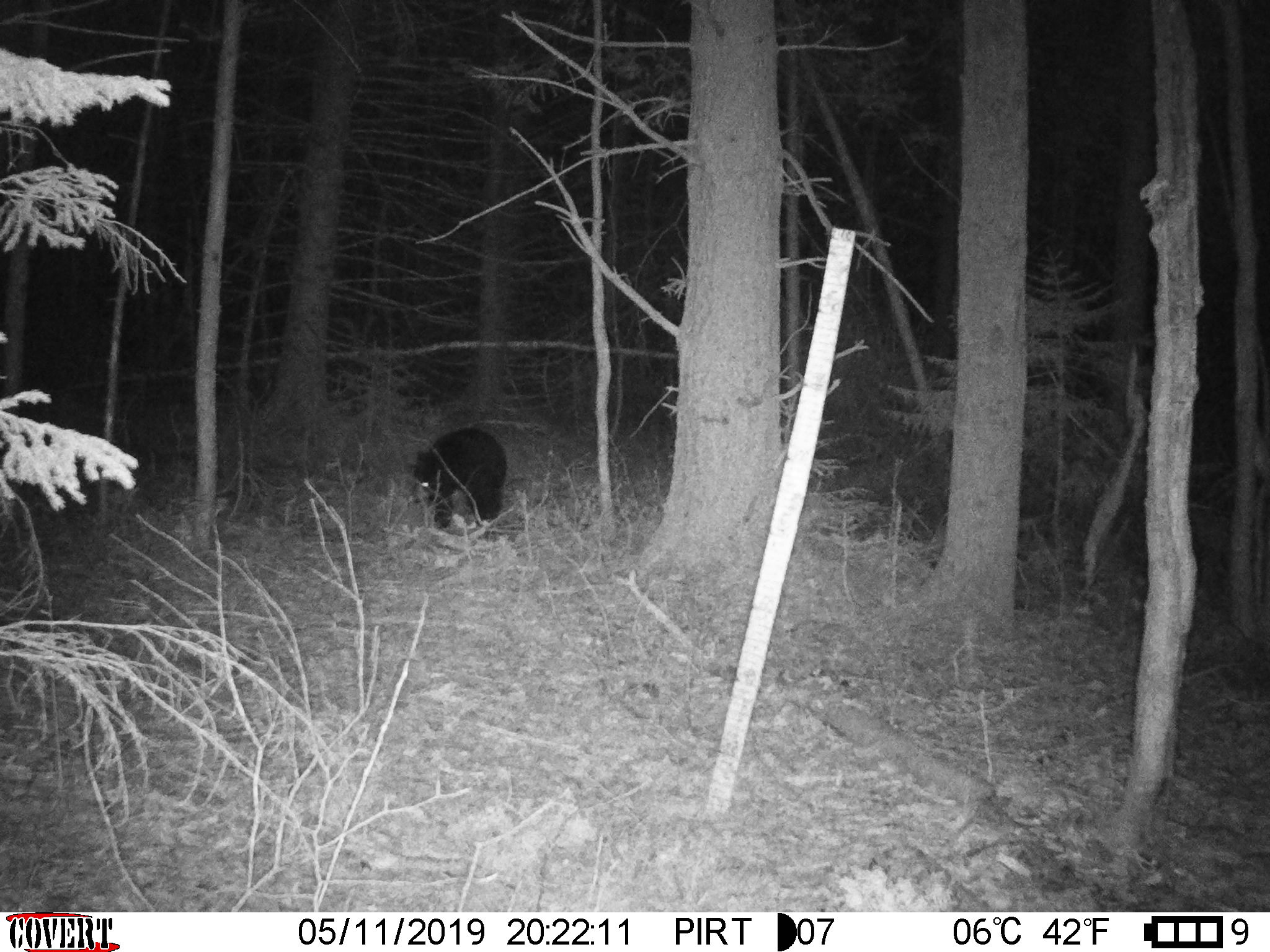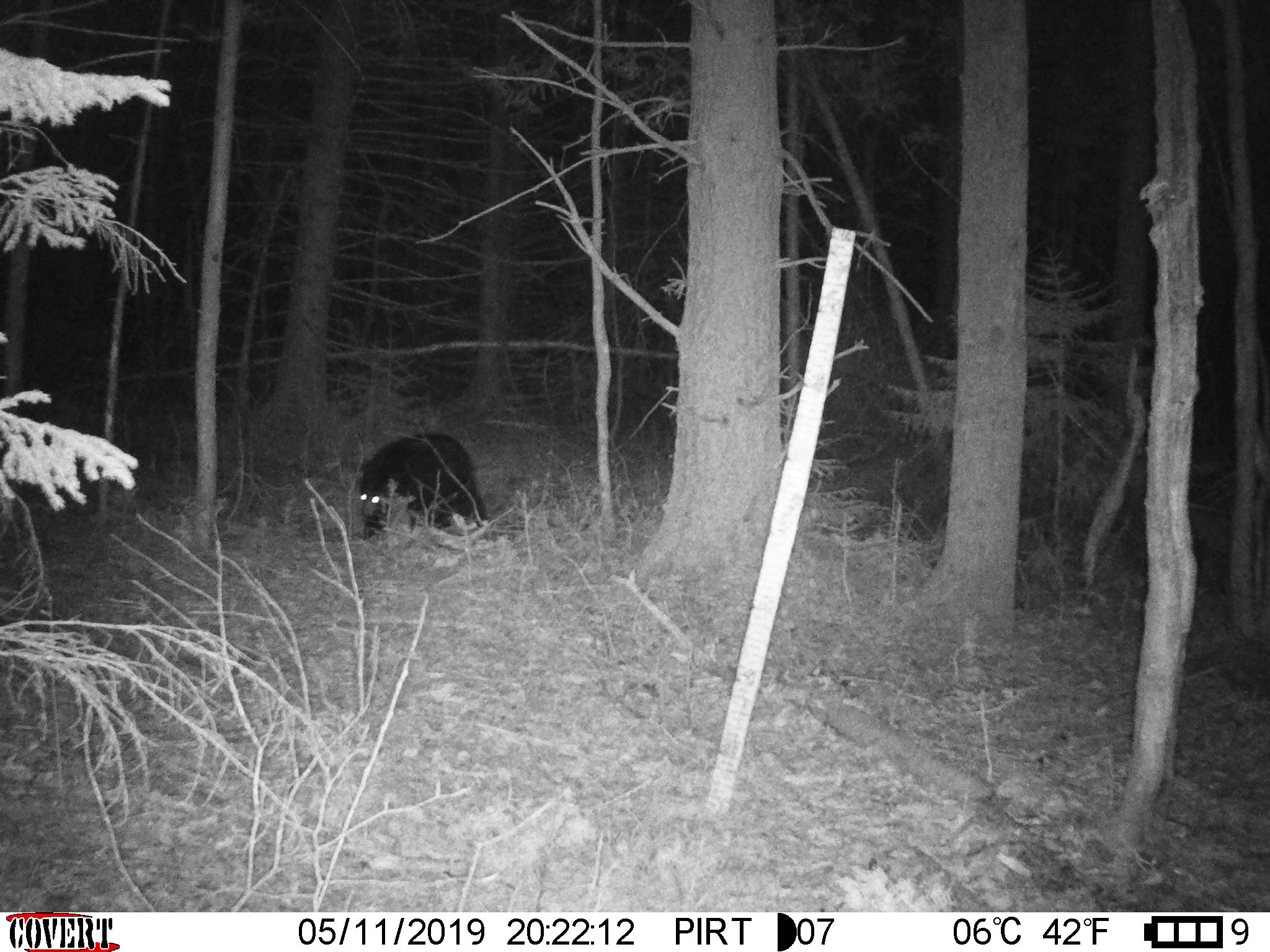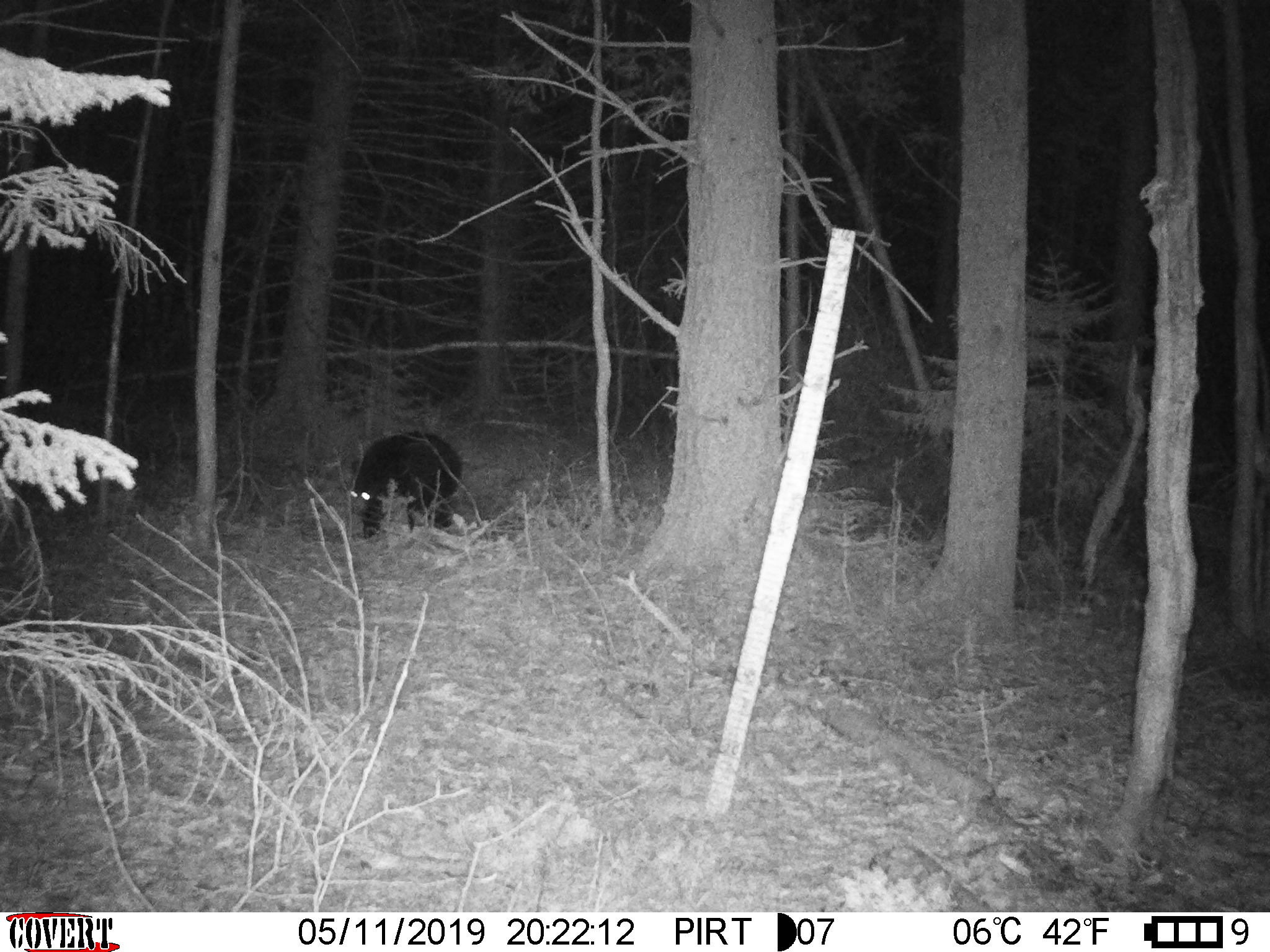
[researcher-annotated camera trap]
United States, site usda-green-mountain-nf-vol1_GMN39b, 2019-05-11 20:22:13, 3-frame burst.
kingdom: Animalia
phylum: Chordata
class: Mammalia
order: Carnivora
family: Ursidae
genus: Ursus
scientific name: Ursus americanus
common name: black bear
Black bear (Ursus americanus).